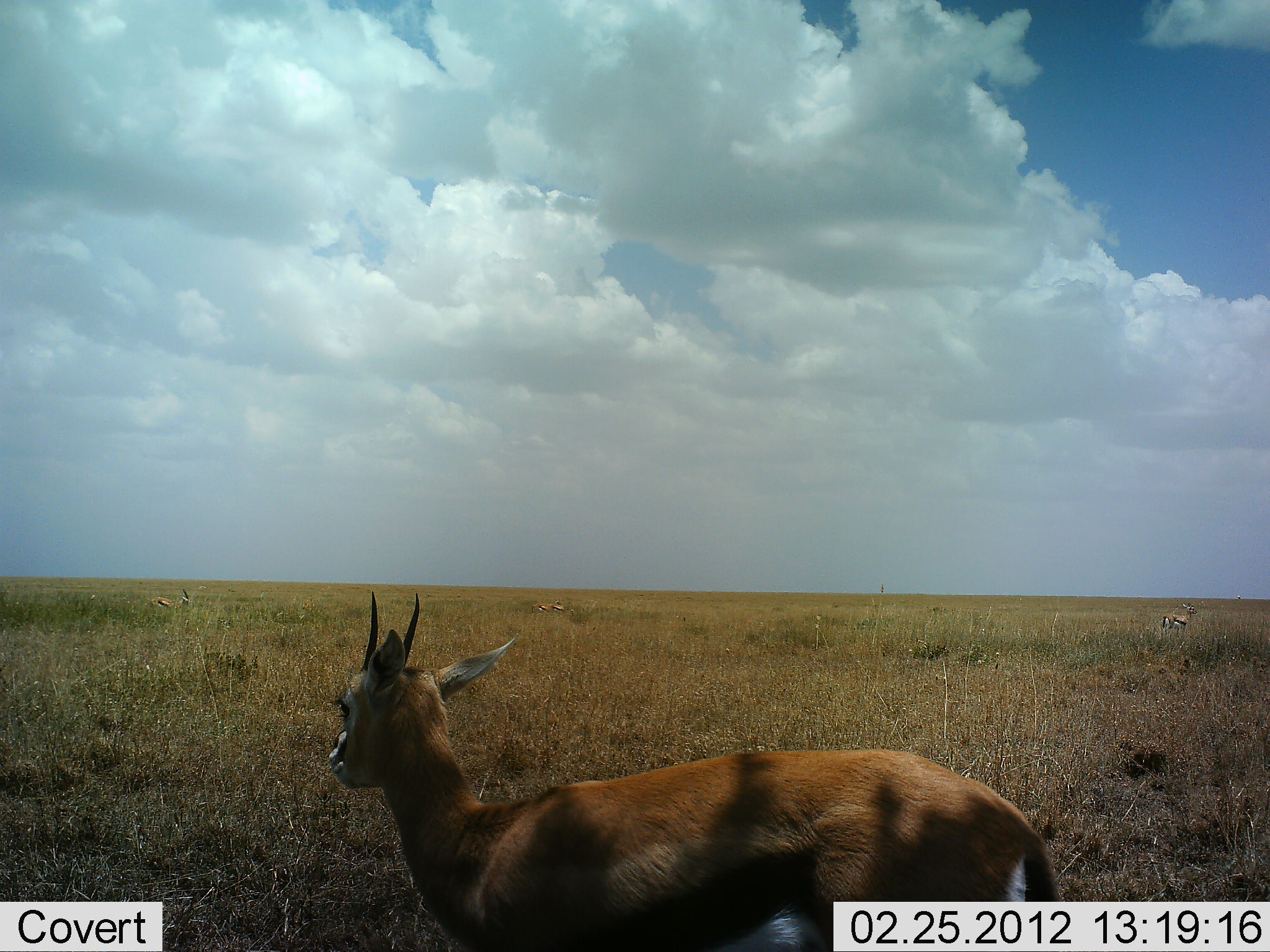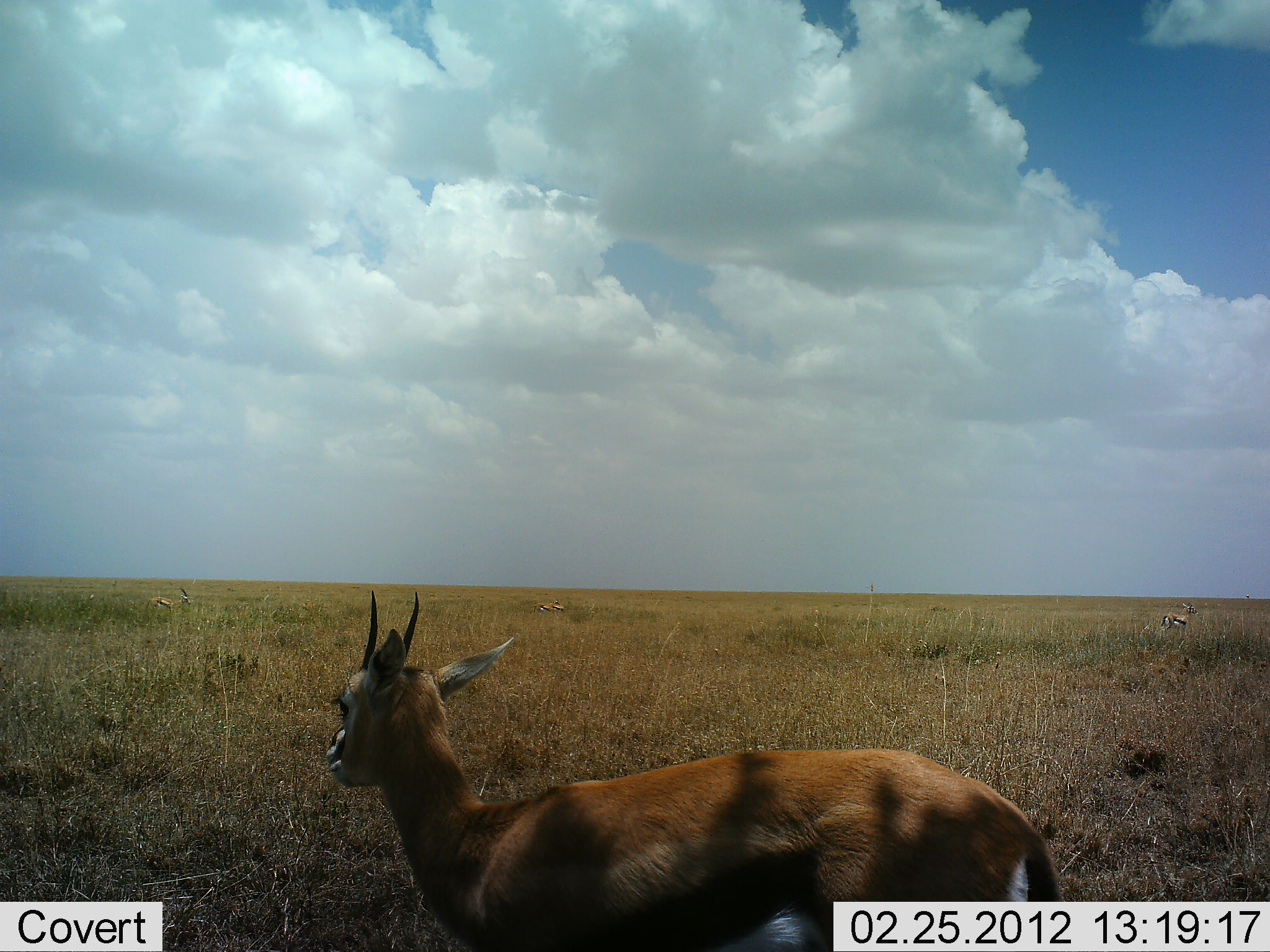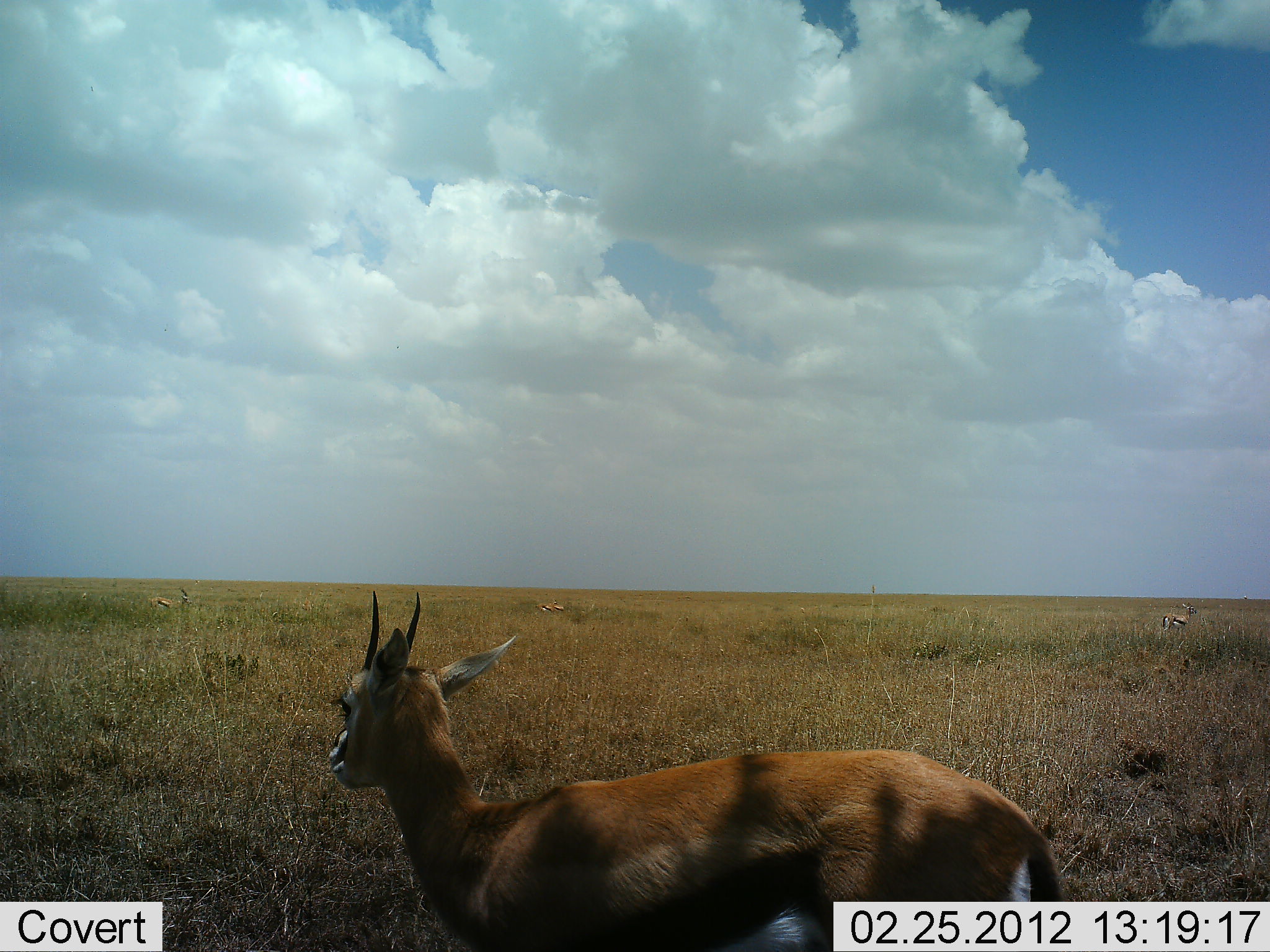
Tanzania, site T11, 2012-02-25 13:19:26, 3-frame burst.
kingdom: Animalia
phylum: Chordata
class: Mammalia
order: Artiodactyla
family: Bovidae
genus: Eudorcas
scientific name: Eudorcas thomsonii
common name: thomson's gazelle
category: gazellethomsons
Gazellethomsons (thomson's gazelle) (Eudorcas thomsonii), count 3. Behavior (volunteer vote fractions): standing 88%, resting 19%, moving 6%, interacting 0%. Young present (vote fraction): 0%. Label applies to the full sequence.